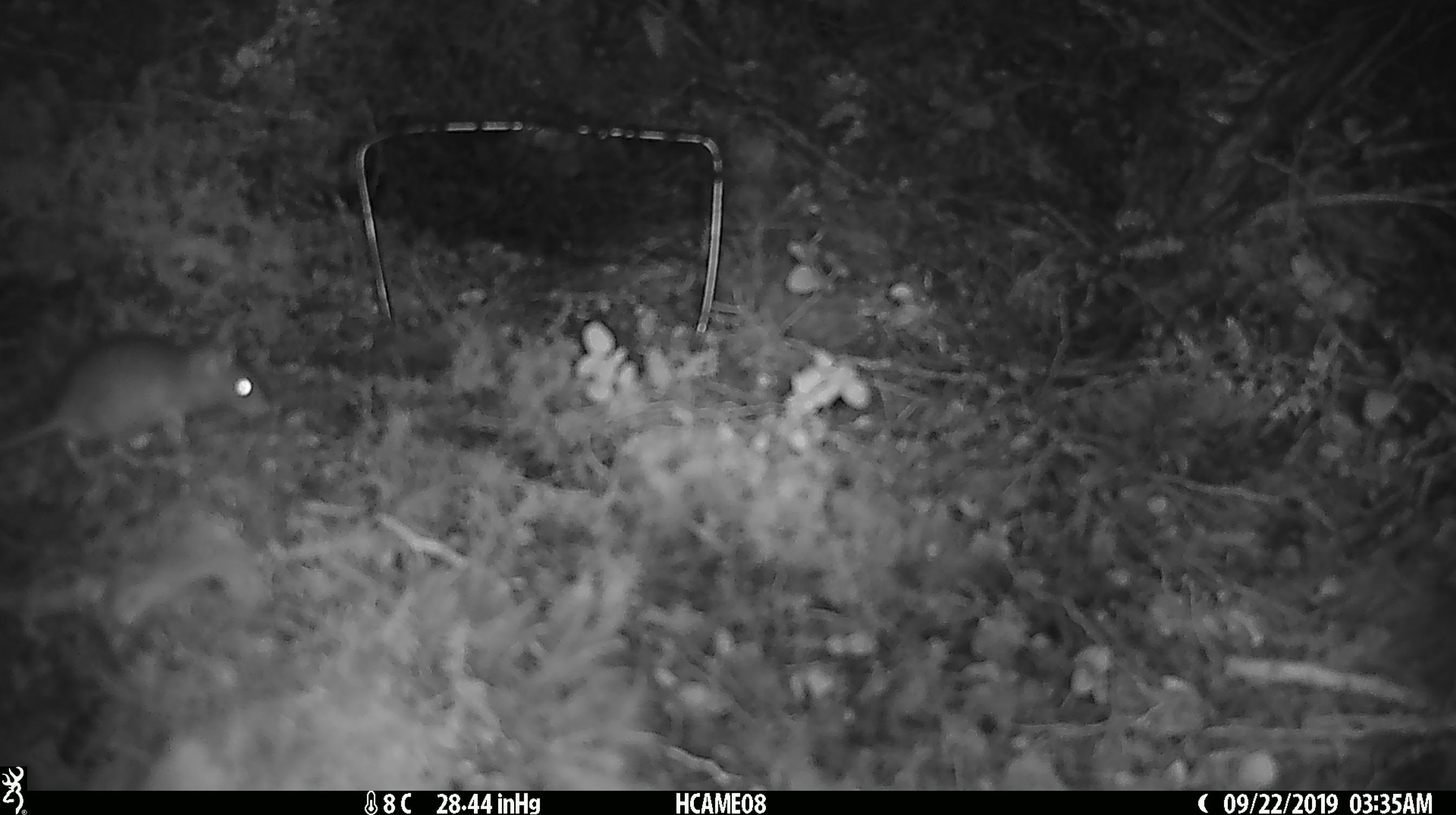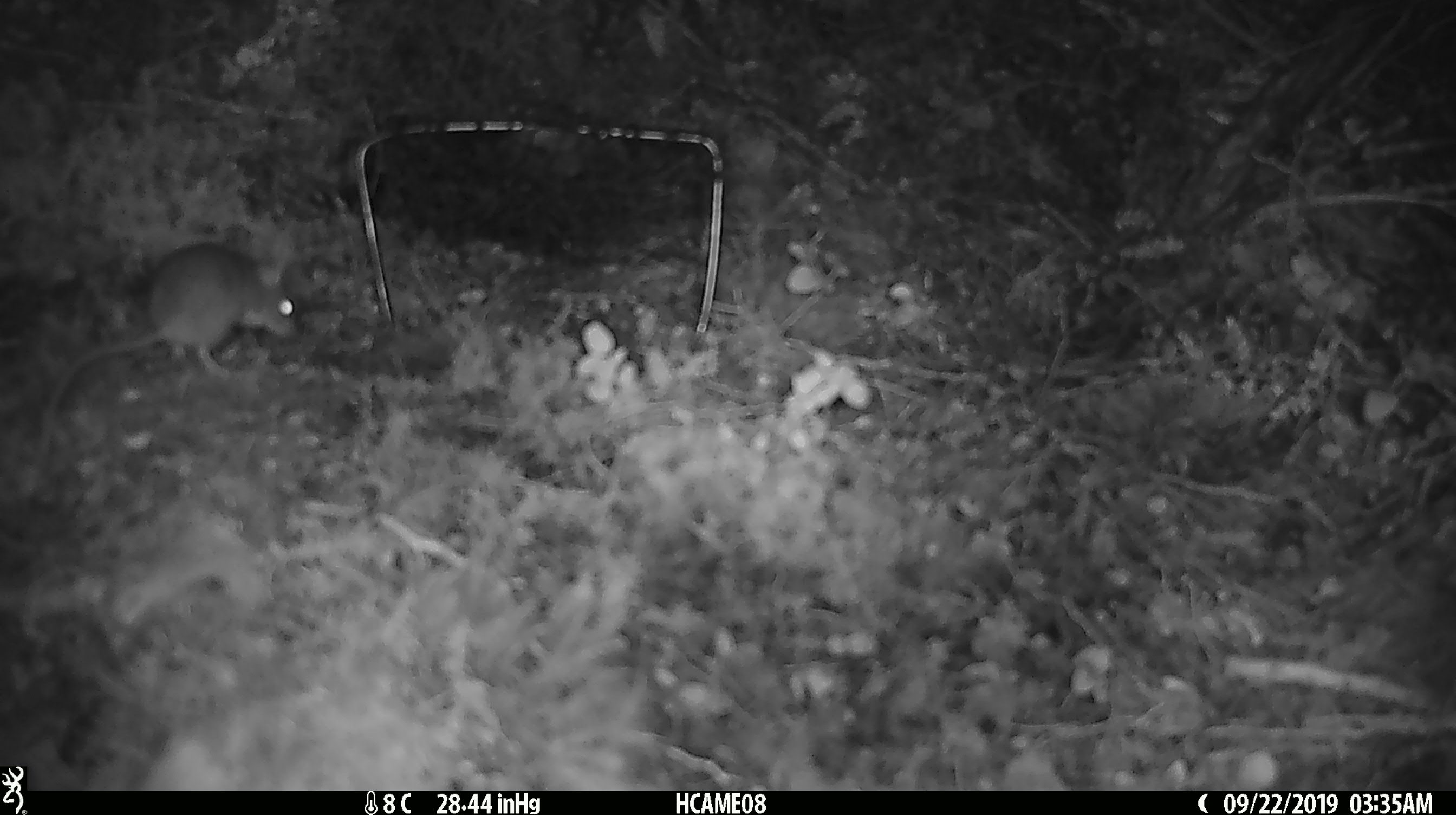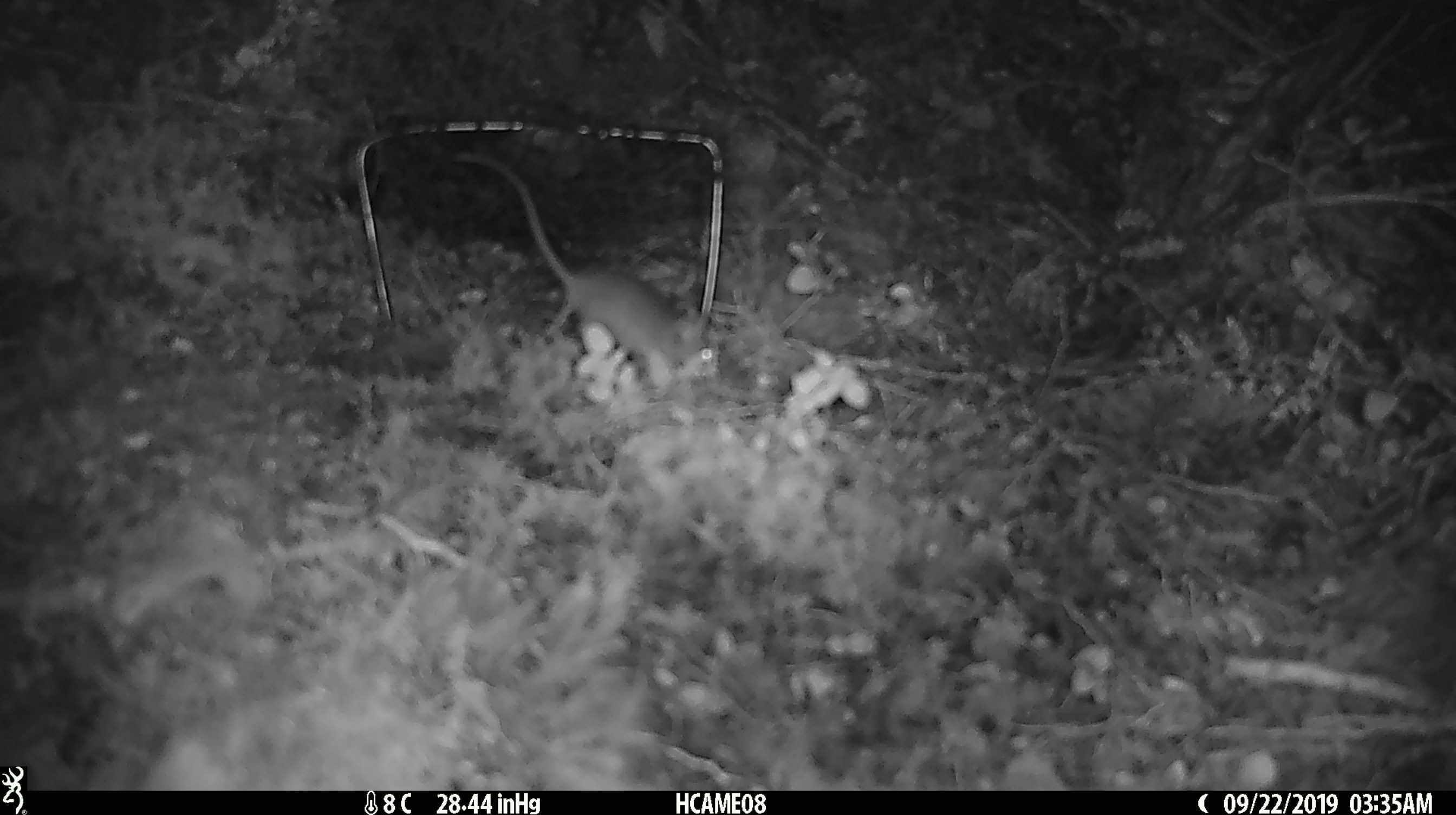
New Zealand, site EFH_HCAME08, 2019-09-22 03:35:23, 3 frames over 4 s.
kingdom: Animalia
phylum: Chordata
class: Mammalia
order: Rodentia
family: Muridae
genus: Mus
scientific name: Mus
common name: mouse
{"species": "mouse (Mus)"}